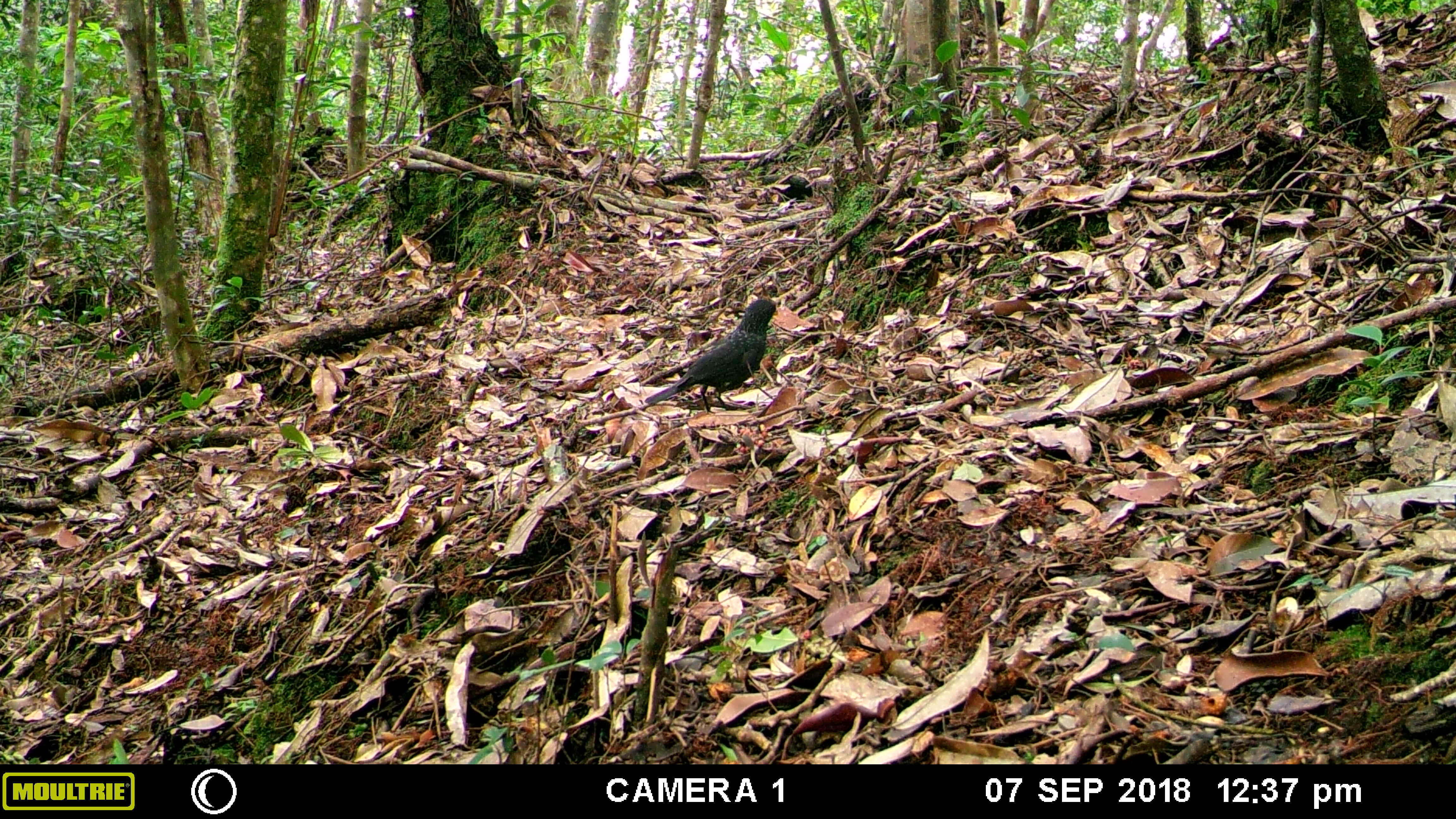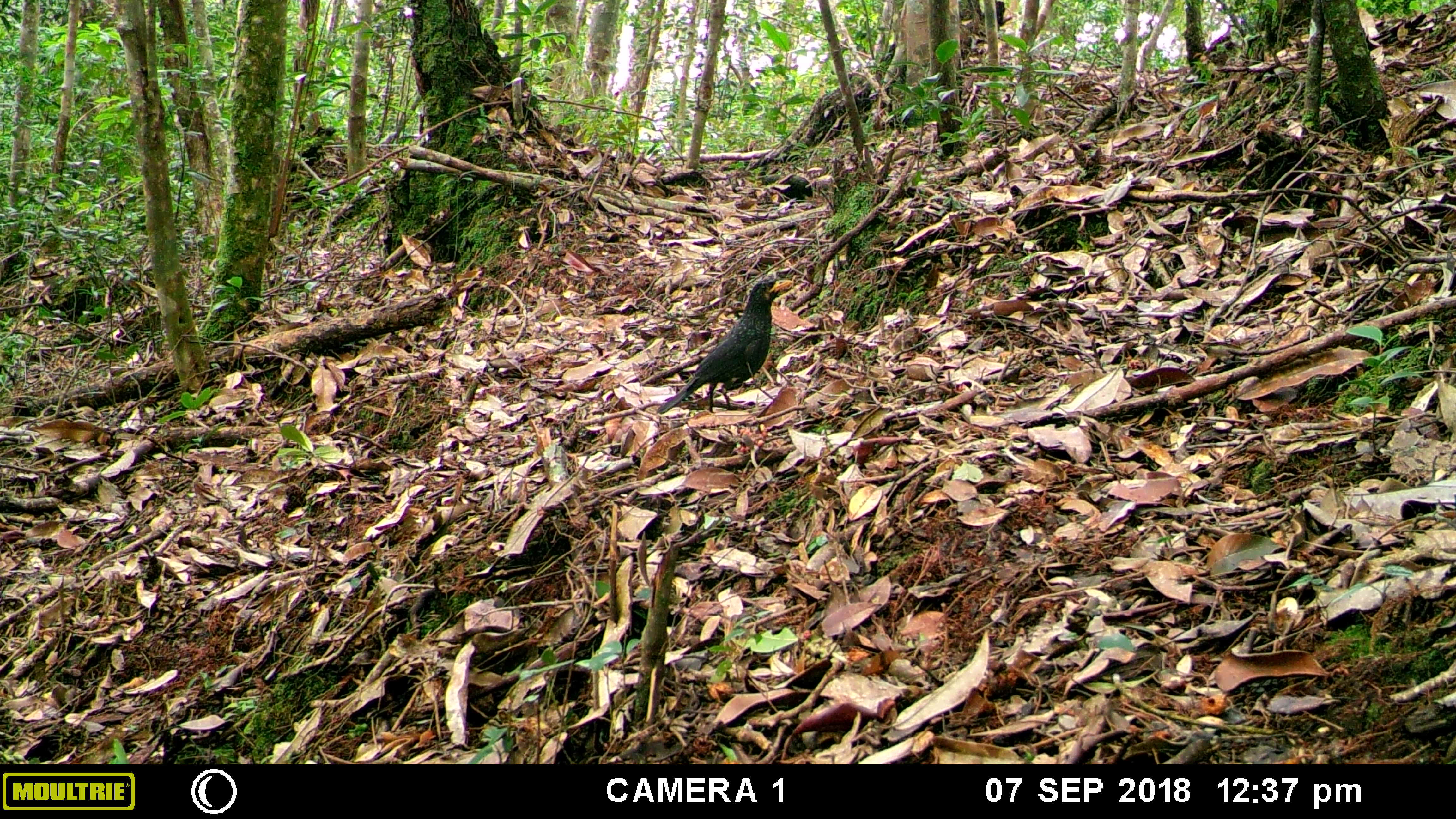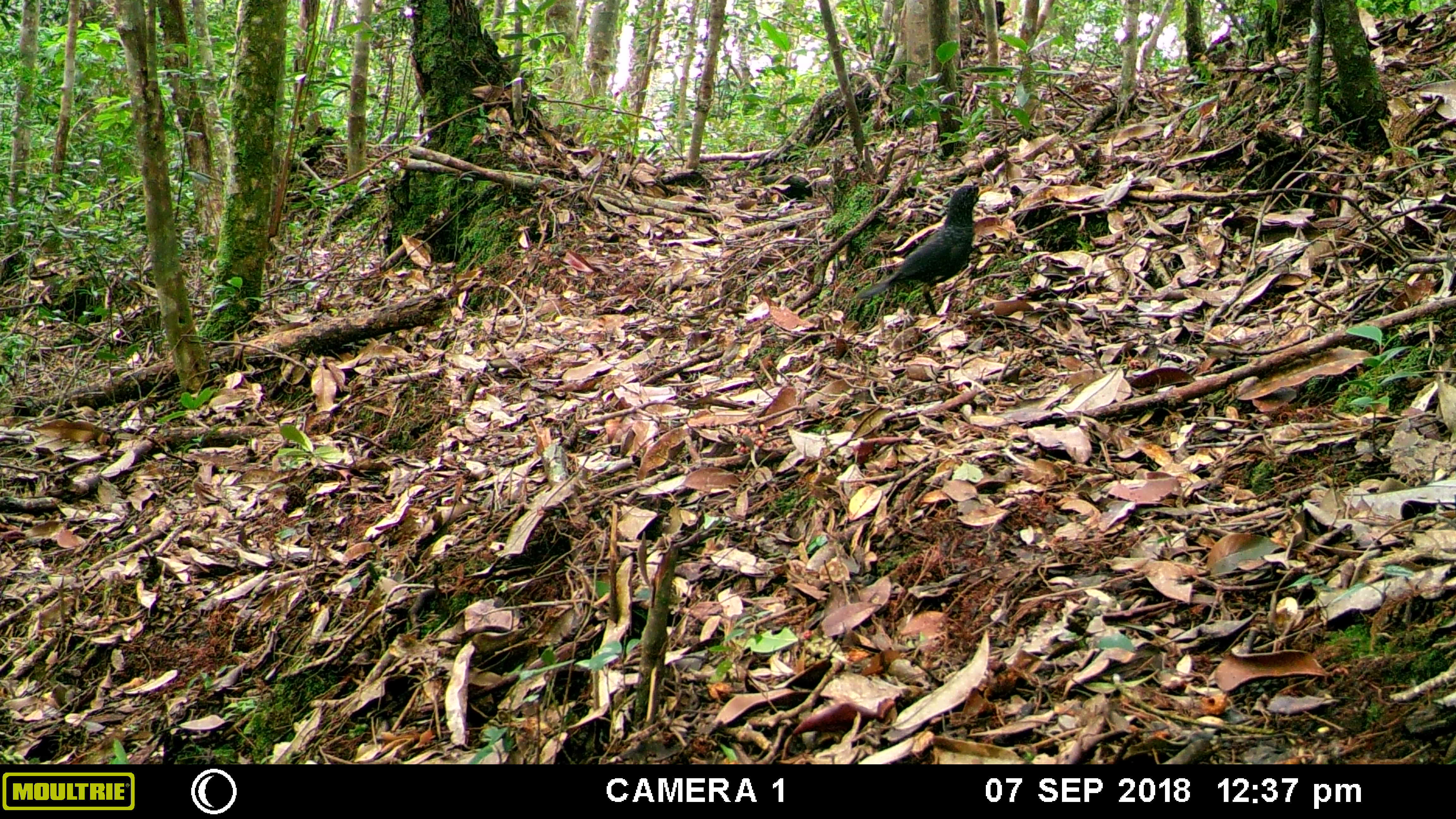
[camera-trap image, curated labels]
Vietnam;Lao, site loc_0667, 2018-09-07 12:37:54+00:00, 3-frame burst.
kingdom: Animalia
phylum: Chordata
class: Aves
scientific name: Aves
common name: bird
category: unidentified bird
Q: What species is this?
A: Unidentified bird (bird) (Aves).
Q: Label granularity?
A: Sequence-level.